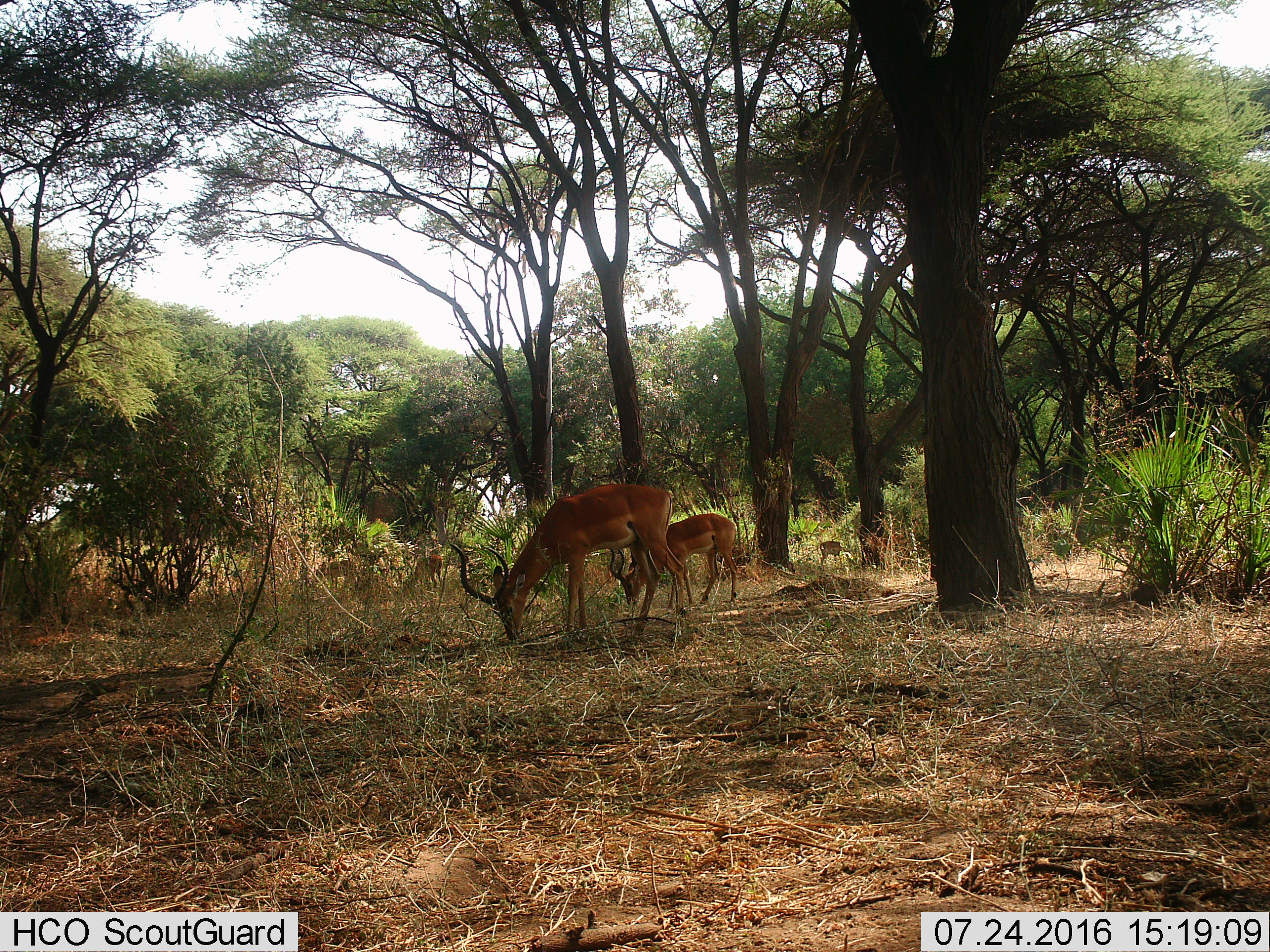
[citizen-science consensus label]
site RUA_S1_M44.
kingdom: Animalia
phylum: Chordata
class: Mammalia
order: Artiodactyla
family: Bovidae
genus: Aepyceros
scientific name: Aepyceros melampus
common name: impala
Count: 5.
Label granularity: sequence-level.